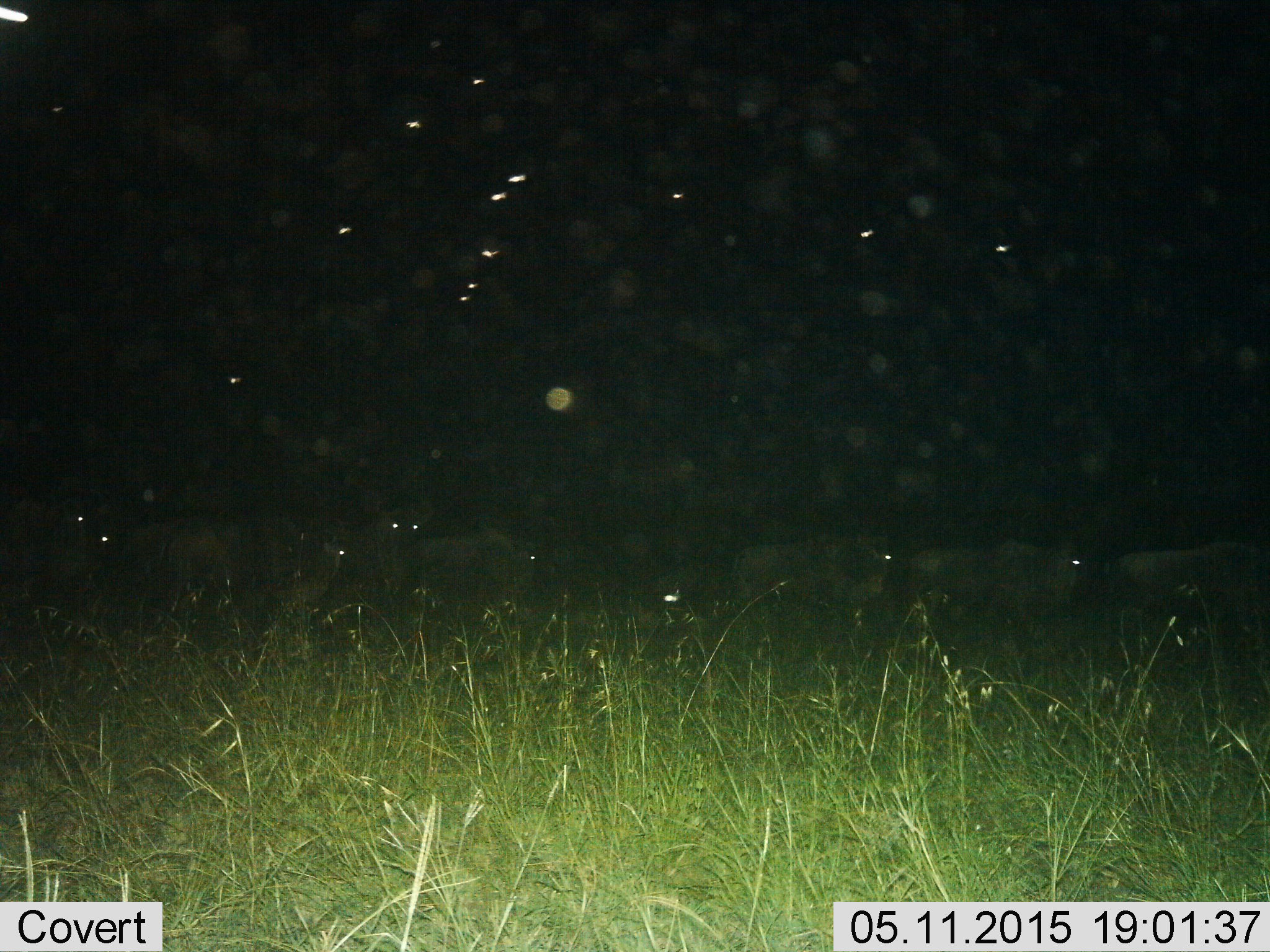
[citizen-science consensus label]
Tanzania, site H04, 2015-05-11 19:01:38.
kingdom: Animalia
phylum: Chordata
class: Mammalia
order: Artiodactyla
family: Bovidae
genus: Connochaetes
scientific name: Connochaetes taurinus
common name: blue wildebeest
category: wildebeest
Wildebeest (blue wildebeest) (Connochaetes taurinus), count 9. Behavior (volunteer vote fractions): standing 11%, resting 0%, moving 100%, interacting 0%. Young present (vote fraction): 0%. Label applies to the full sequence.